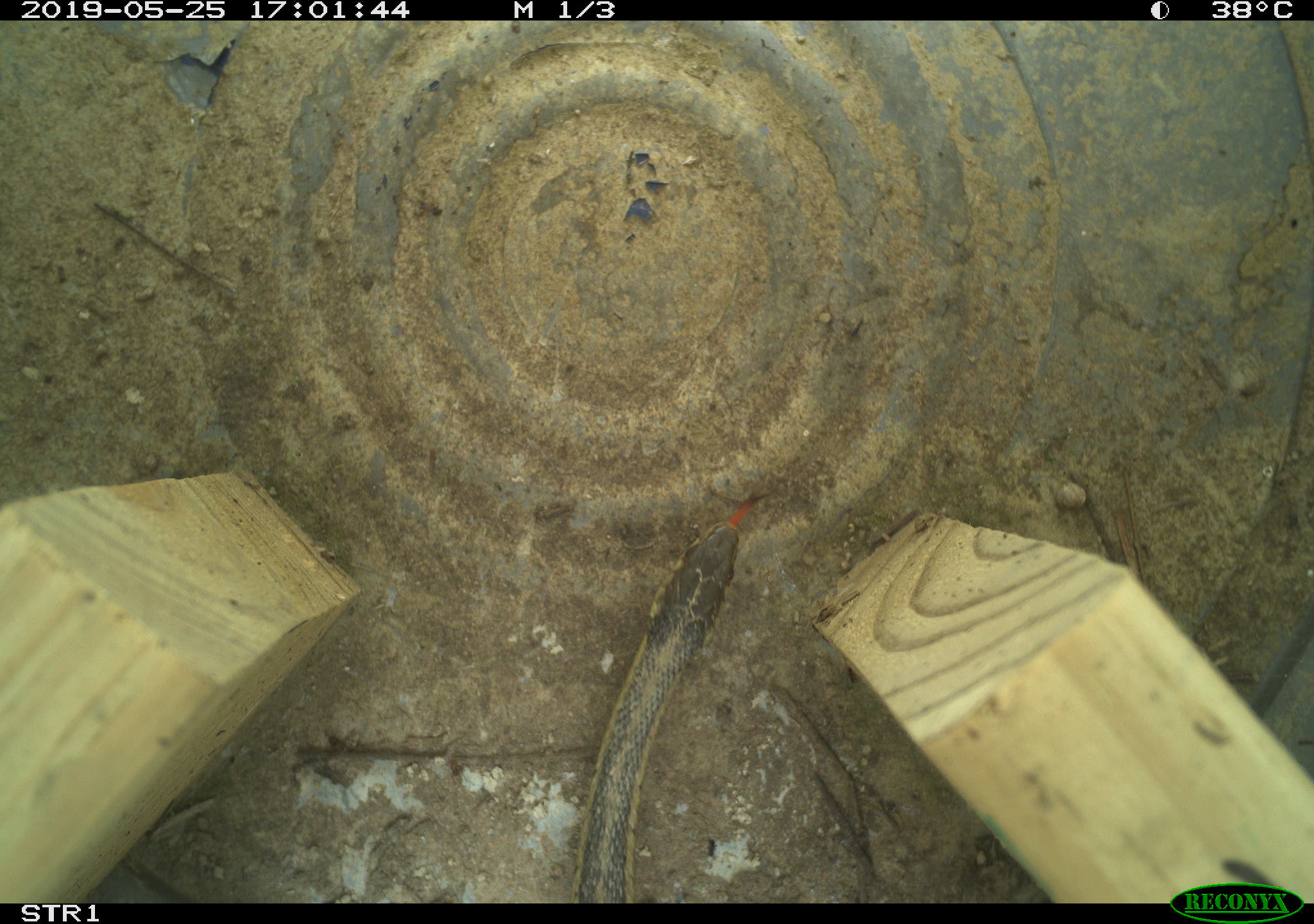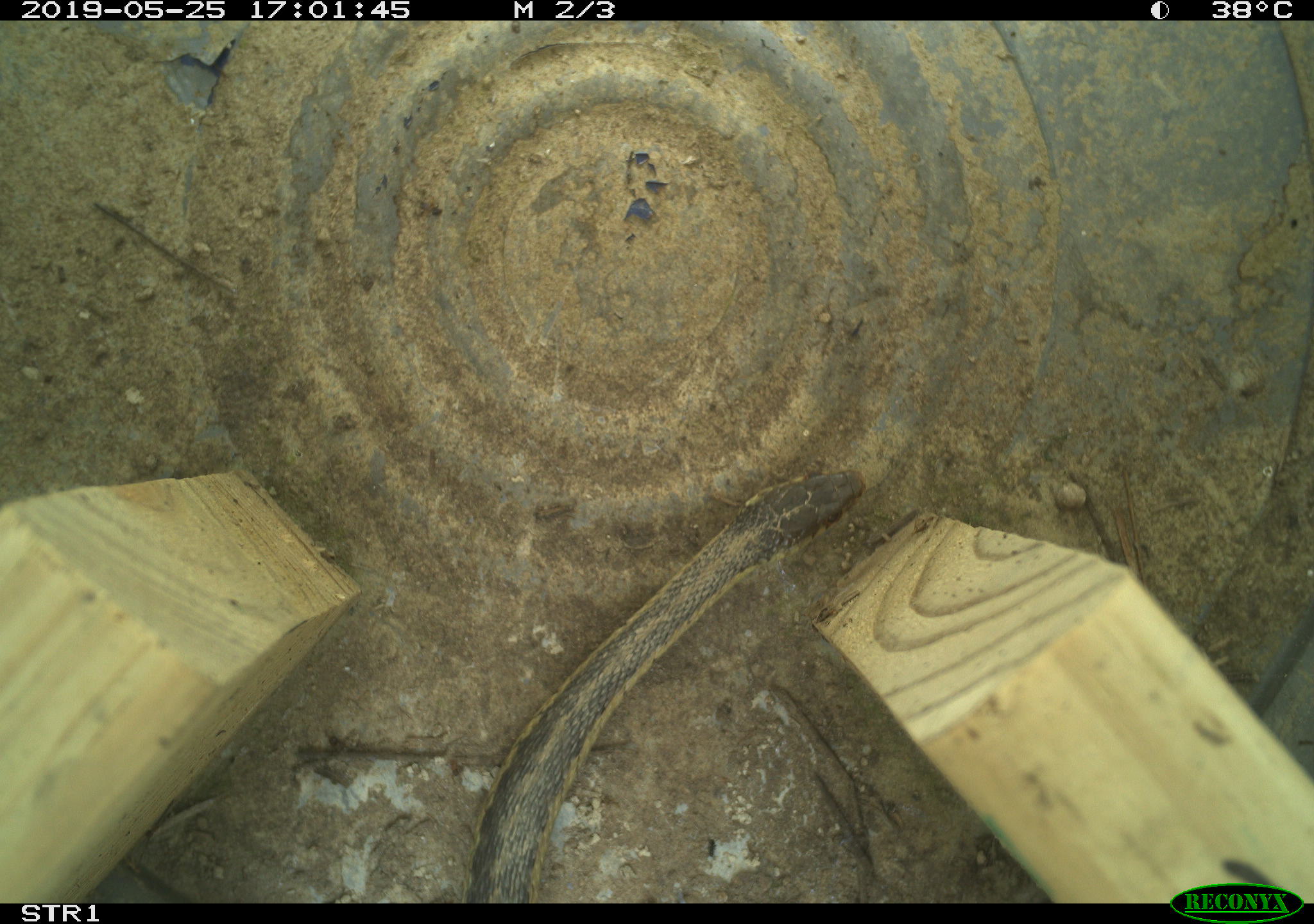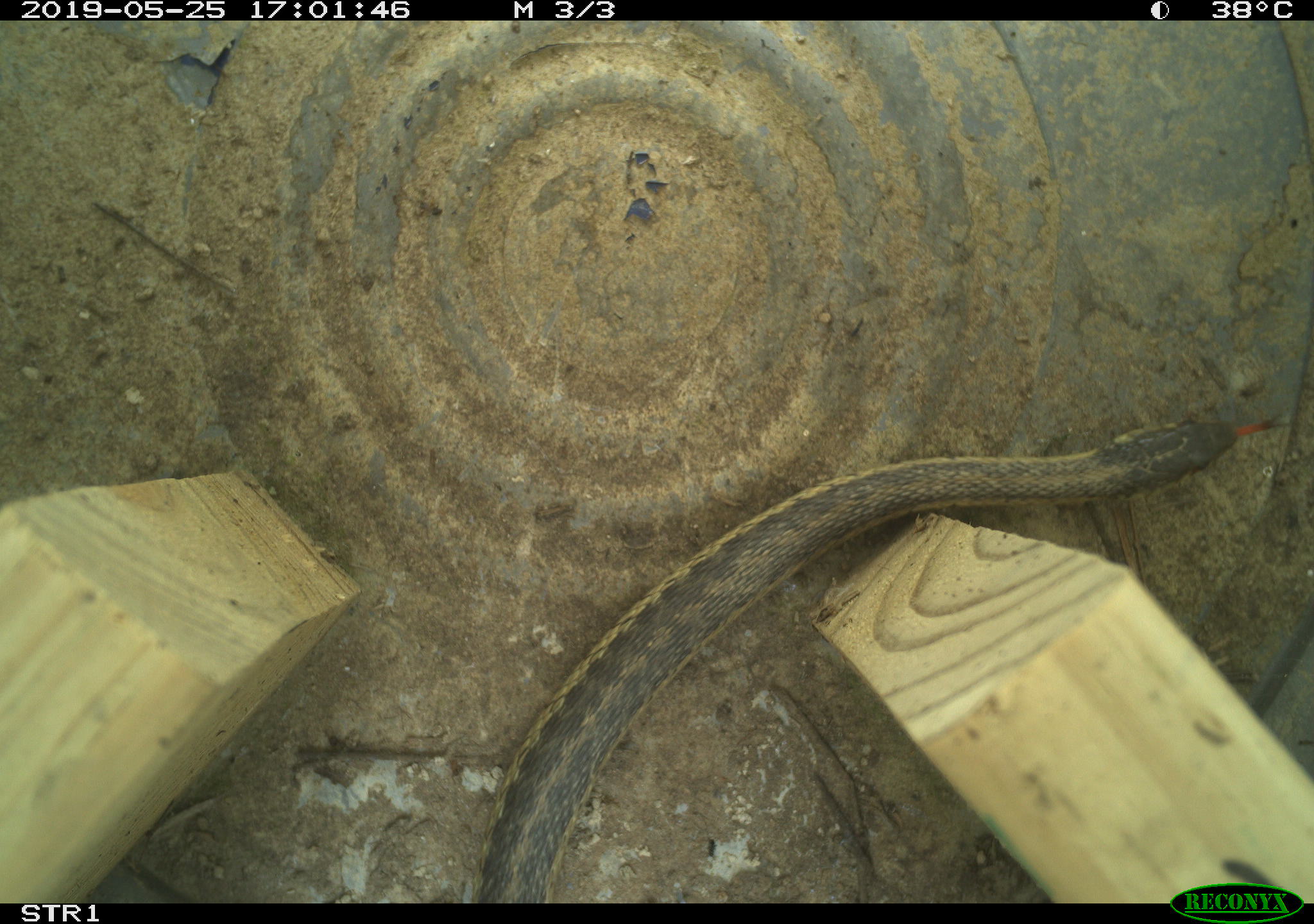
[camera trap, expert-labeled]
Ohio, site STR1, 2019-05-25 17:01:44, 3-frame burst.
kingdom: Animalia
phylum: Chordata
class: Reptilia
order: Squamata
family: Colubridae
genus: Thamnophis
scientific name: Thamnophis sirtalis sirtalis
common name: eastern gartersnake